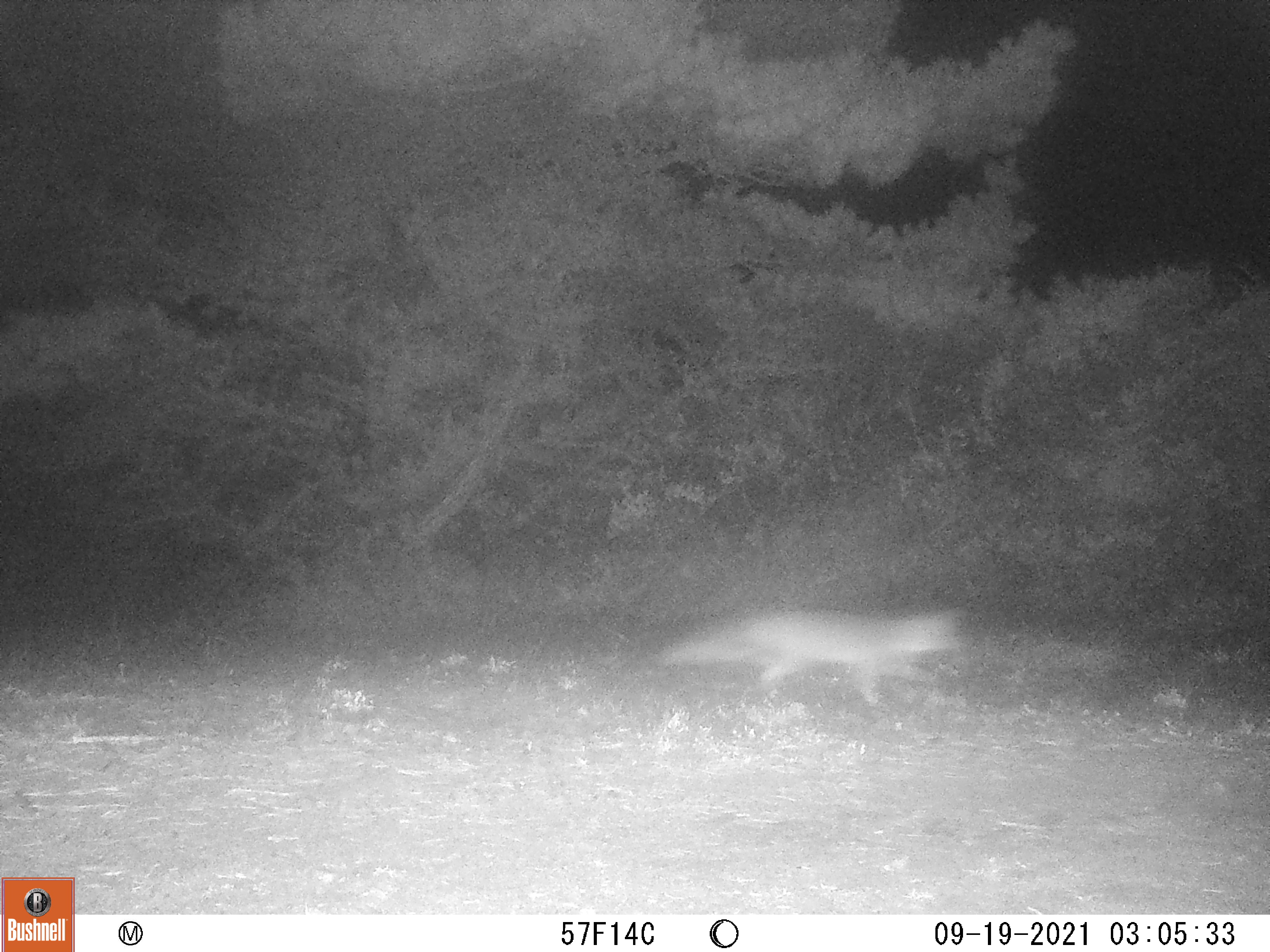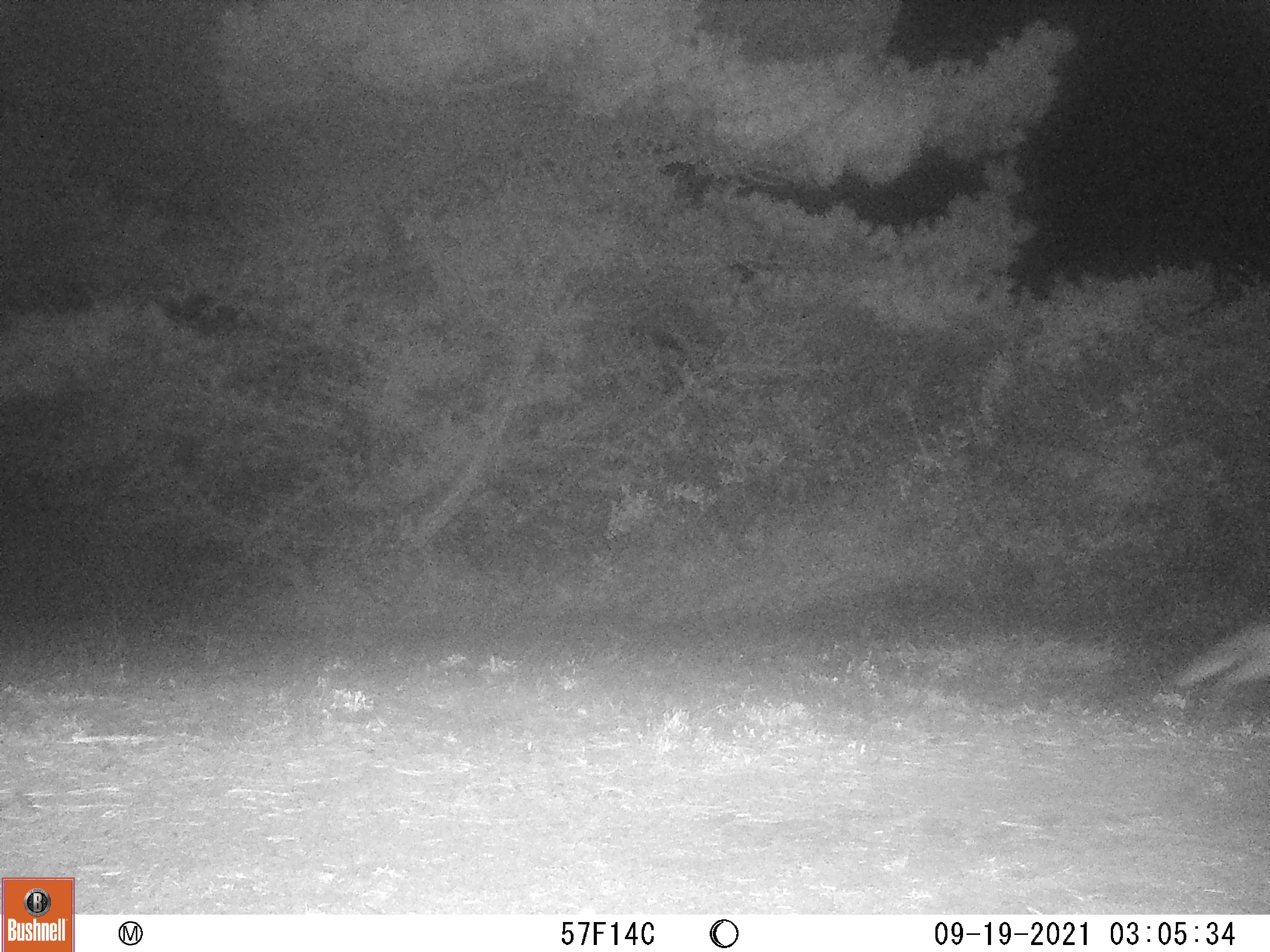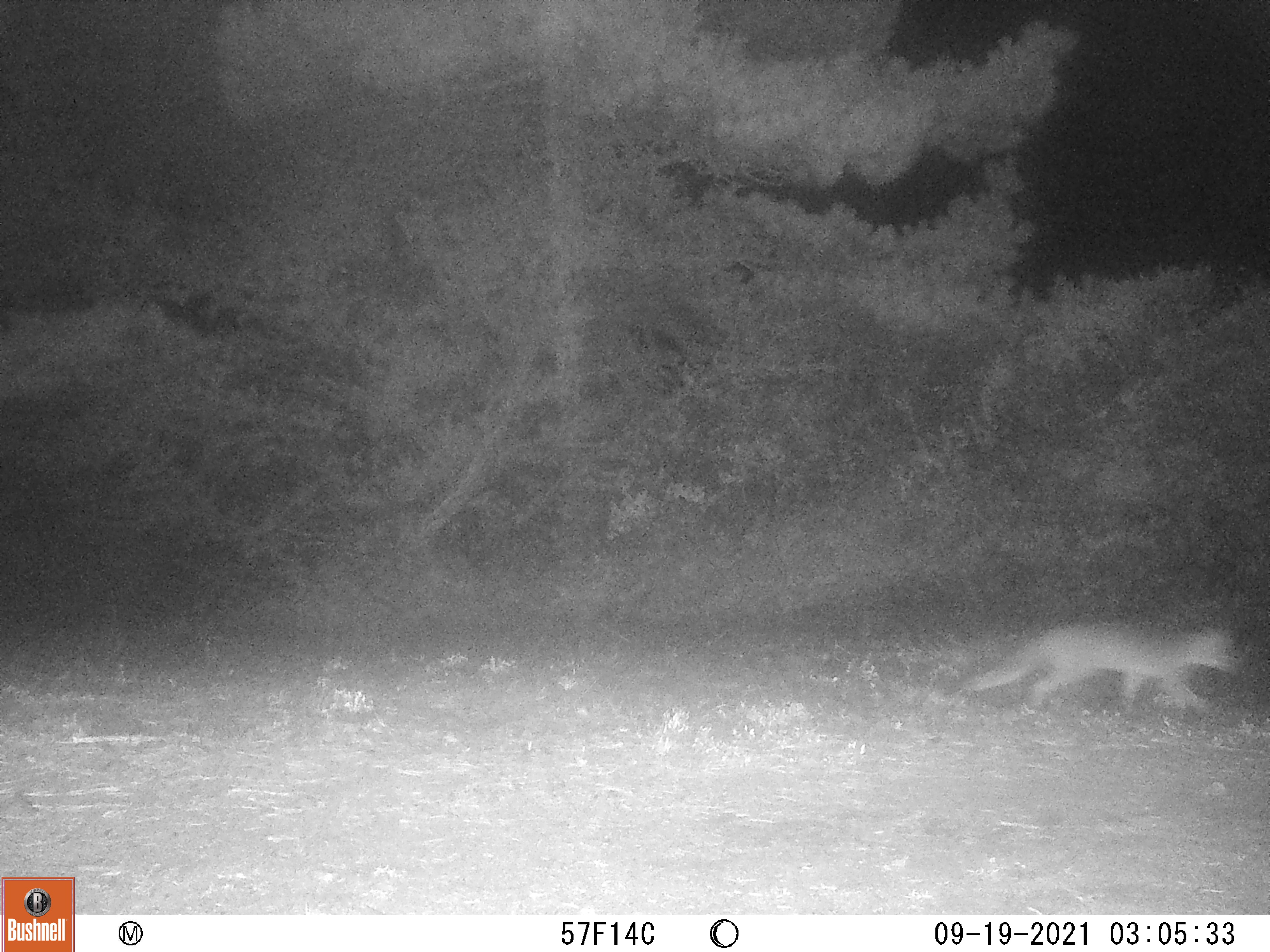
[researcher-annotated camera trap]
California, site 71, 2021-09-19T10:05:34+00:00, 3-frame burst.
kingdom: Animalia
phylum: Chordata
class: Mammalia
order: Carnivora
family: Canidae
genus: Urocyon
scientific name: Urocyon cinereoargenteus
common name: gray fox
Gray fox (Urocyon cinereoargenteus).